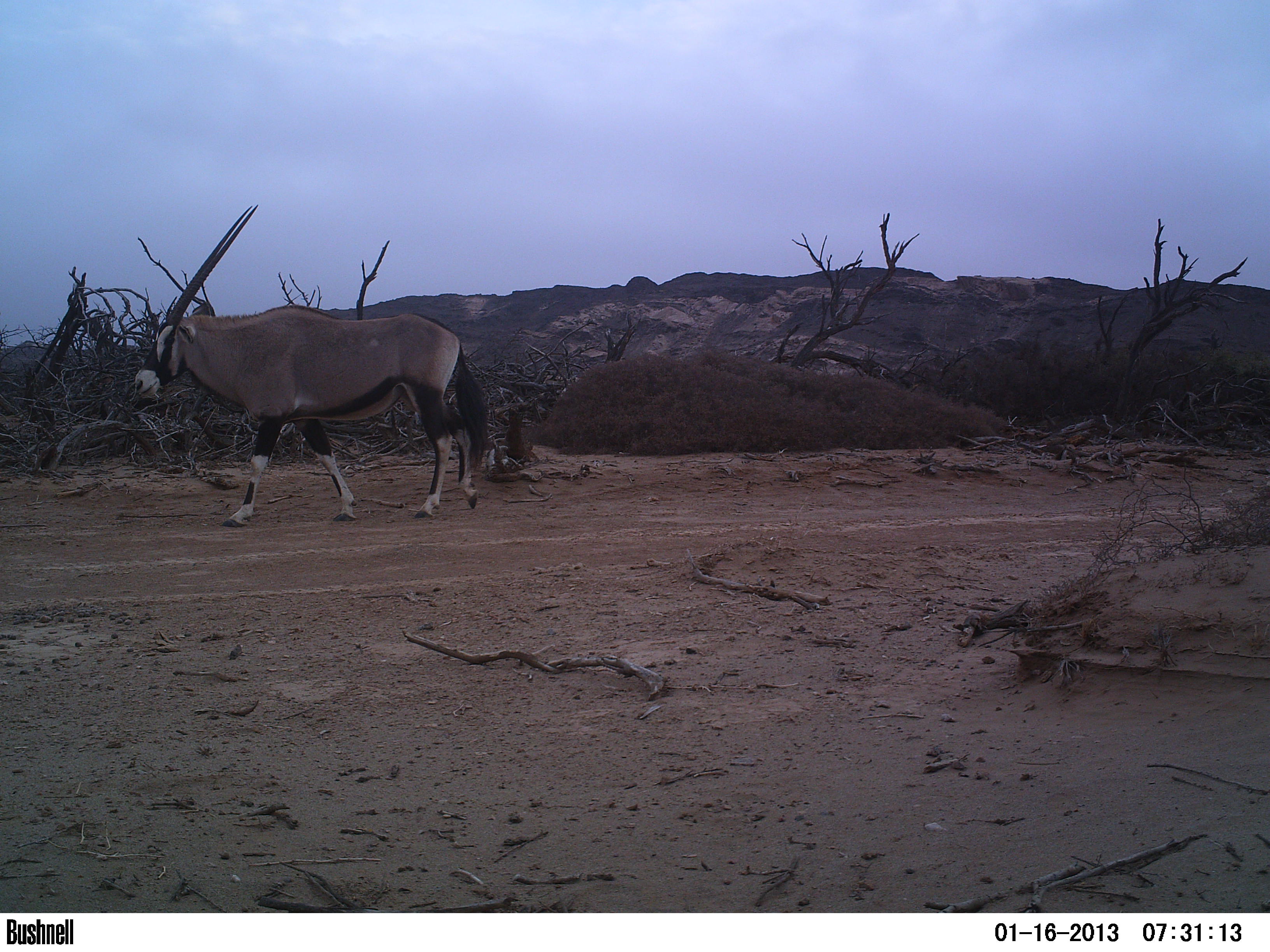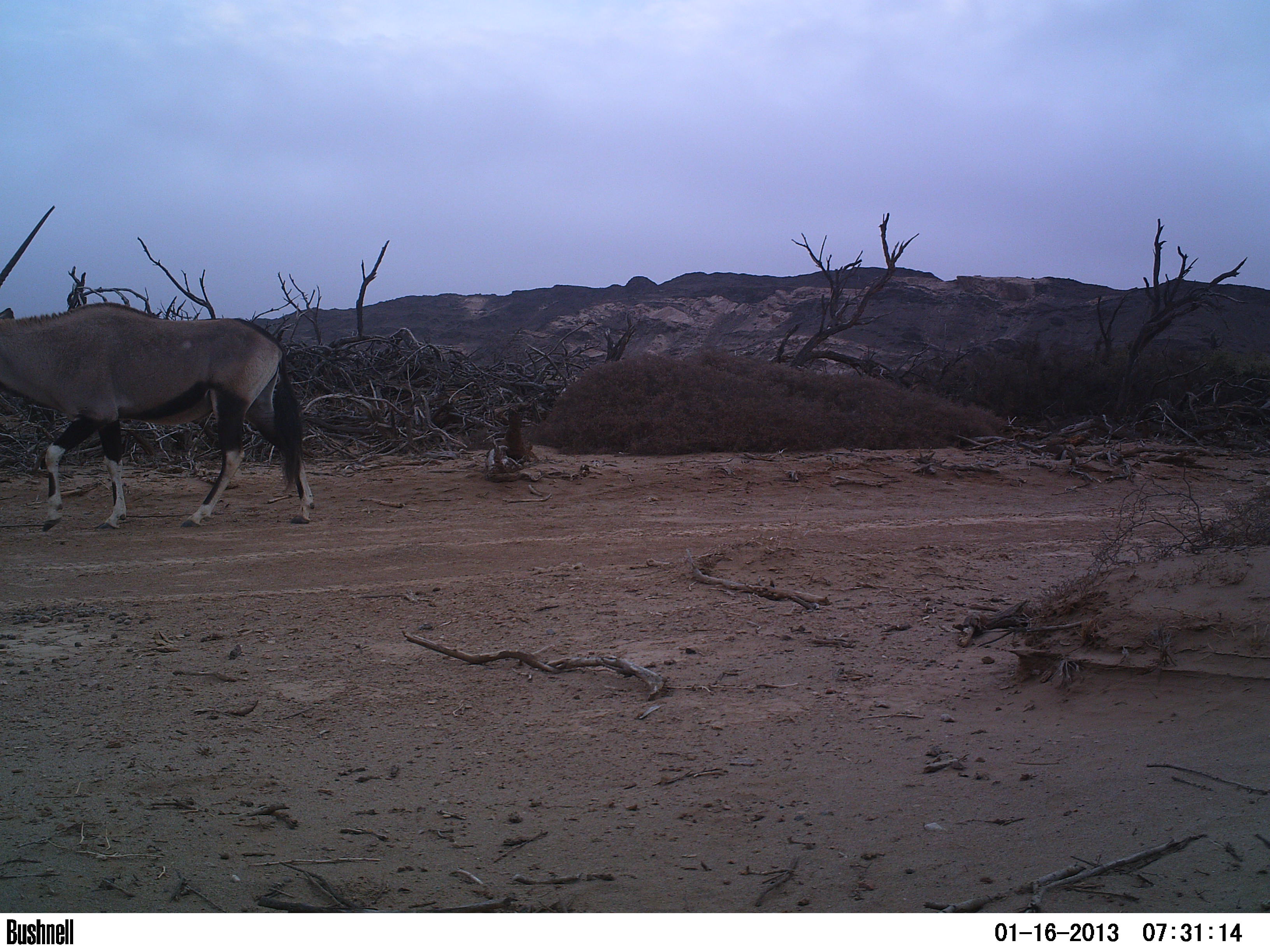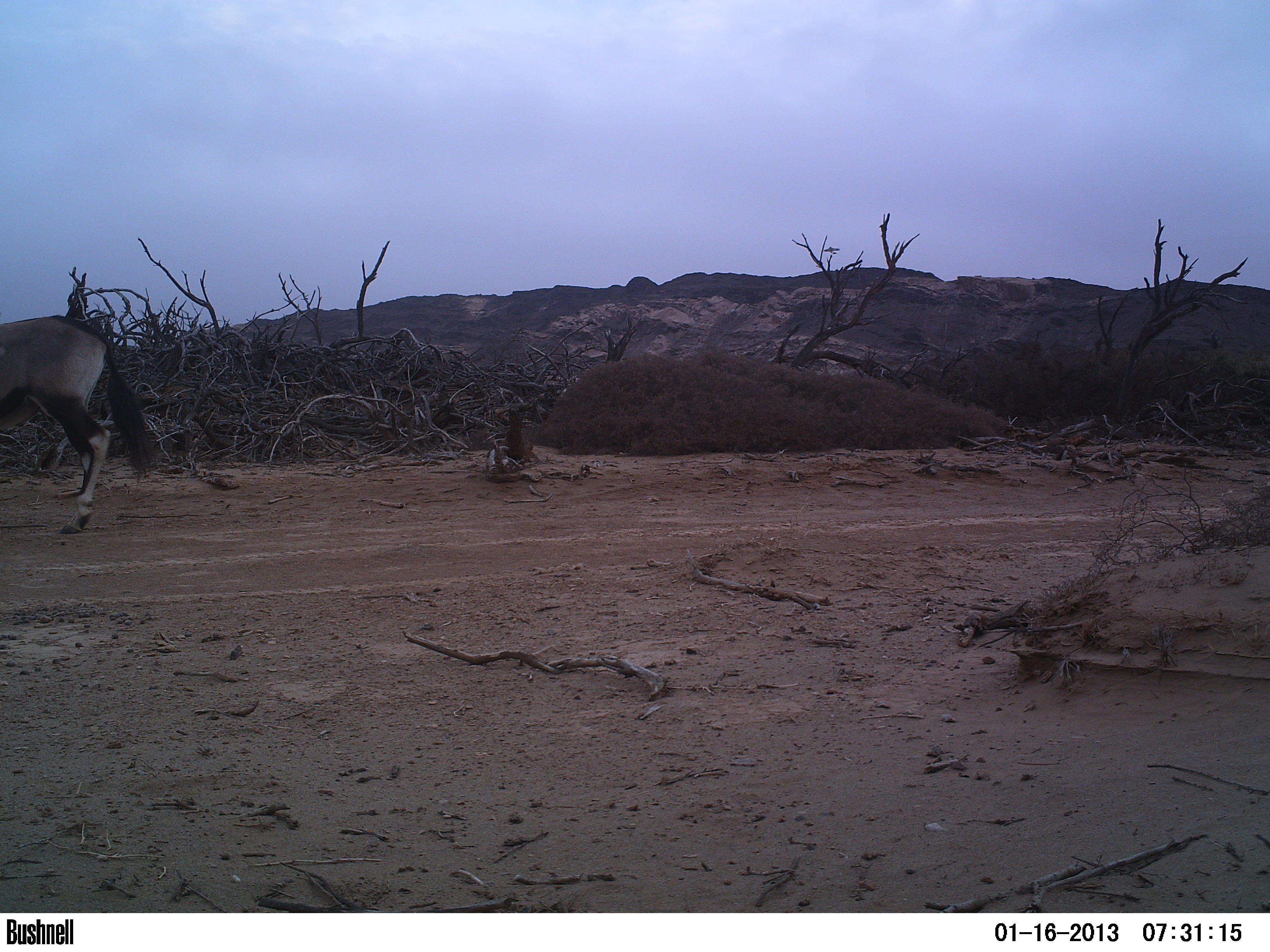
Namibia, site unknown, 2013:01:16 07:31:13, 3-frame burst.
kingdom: Animalia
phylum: Chordata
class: Mammalia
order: Artiodactyla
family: Bovidae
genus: Oryx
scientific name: Oryx gazella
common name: gemsbok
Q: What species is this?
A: Oryx gazella (gemsbok).